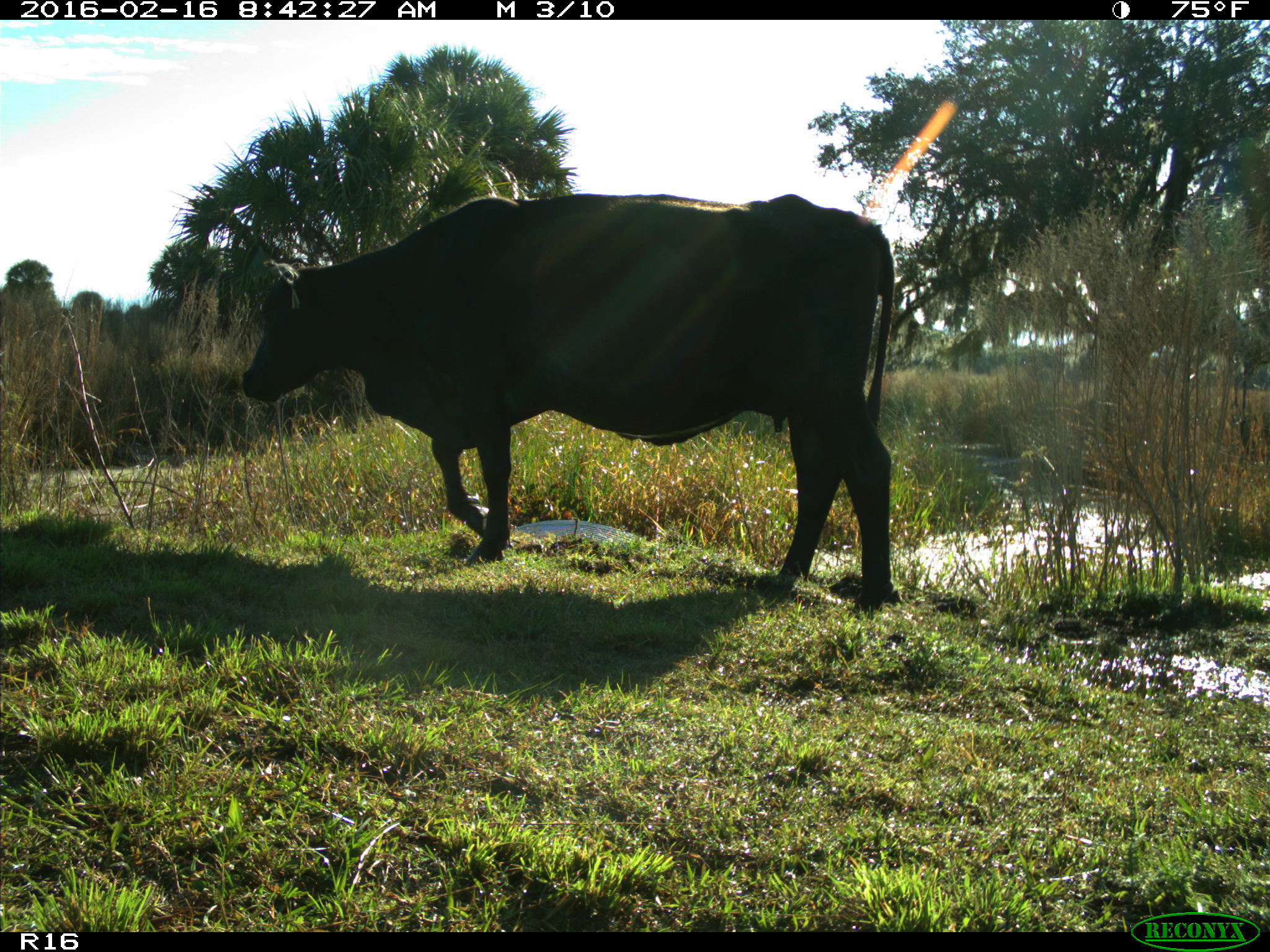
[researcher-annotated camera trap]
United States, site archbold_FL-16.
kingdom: Animalia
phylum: Chordata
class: Mammalia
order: Artiodactyla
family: Bovidae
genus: Bos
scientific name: Bos taurus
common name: domestic cow